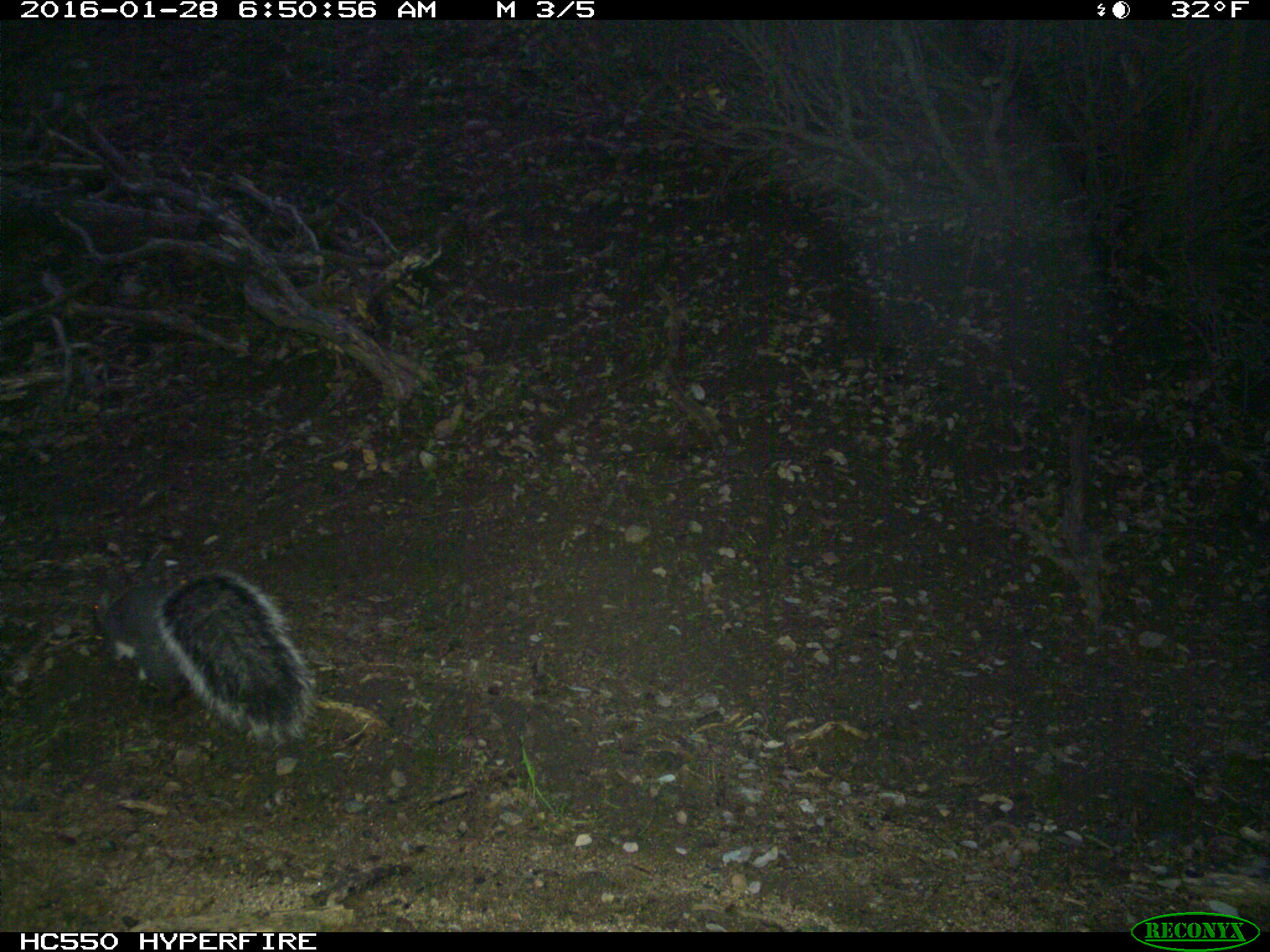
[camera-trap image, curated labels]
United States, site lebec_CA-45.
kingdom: Animalia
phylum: Chordata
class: Mammalia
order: Rodentia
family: Sciuridae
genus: Sciurus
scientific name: Sciurus carolinensis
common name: eastern gray squirrel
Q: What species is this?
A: Sciurus carolinensis (eastern gray squirrel).